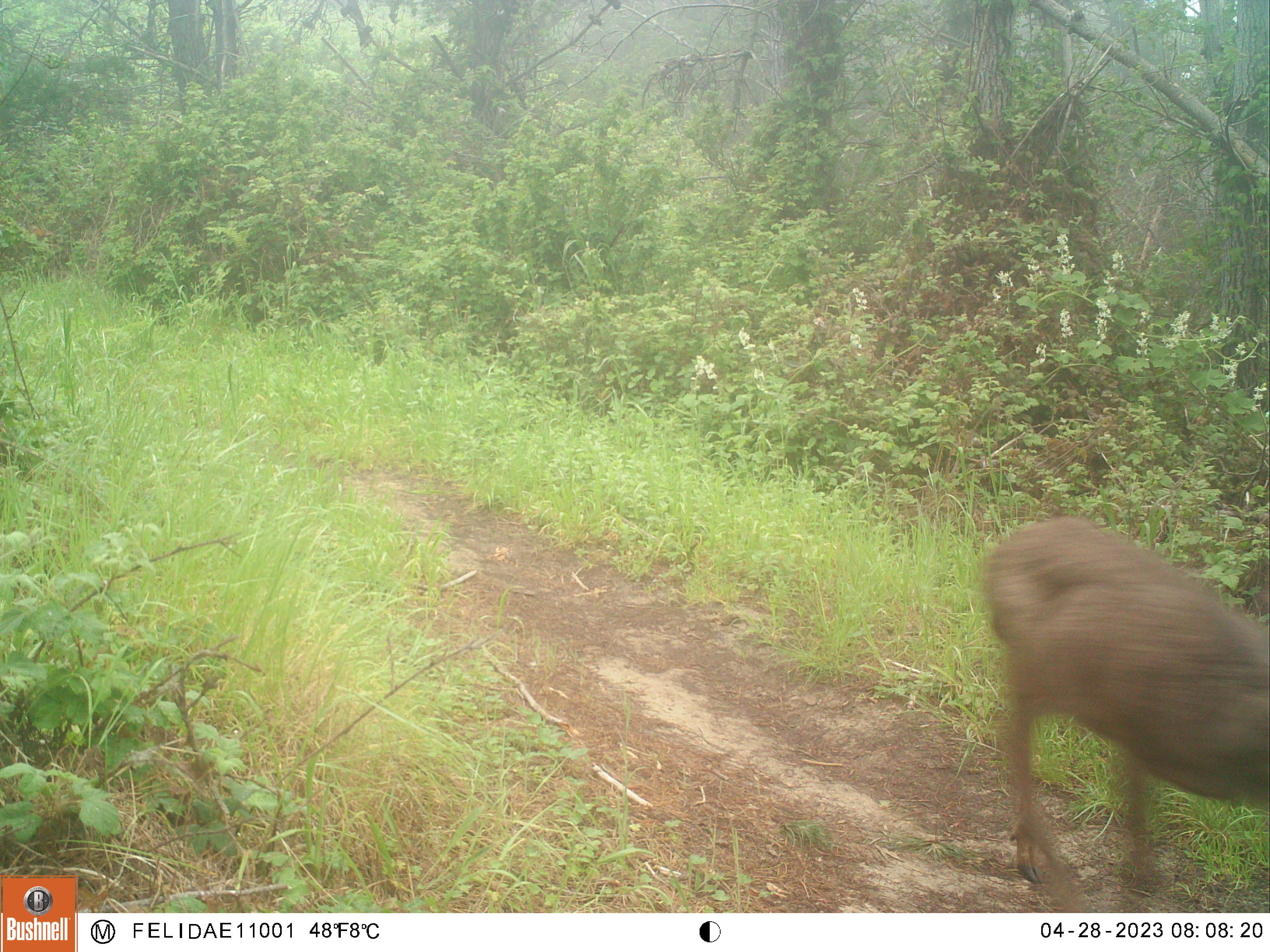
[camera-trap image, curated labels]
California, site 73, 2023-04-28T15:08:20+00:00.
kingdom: Animalia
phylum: Chordata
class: Mammalia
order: Artiodactyla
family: Cervidae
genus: Odocoileus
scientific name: Odocoileus hemionus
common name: mule deer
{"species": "mule deer (Odocoileus hemionus)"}